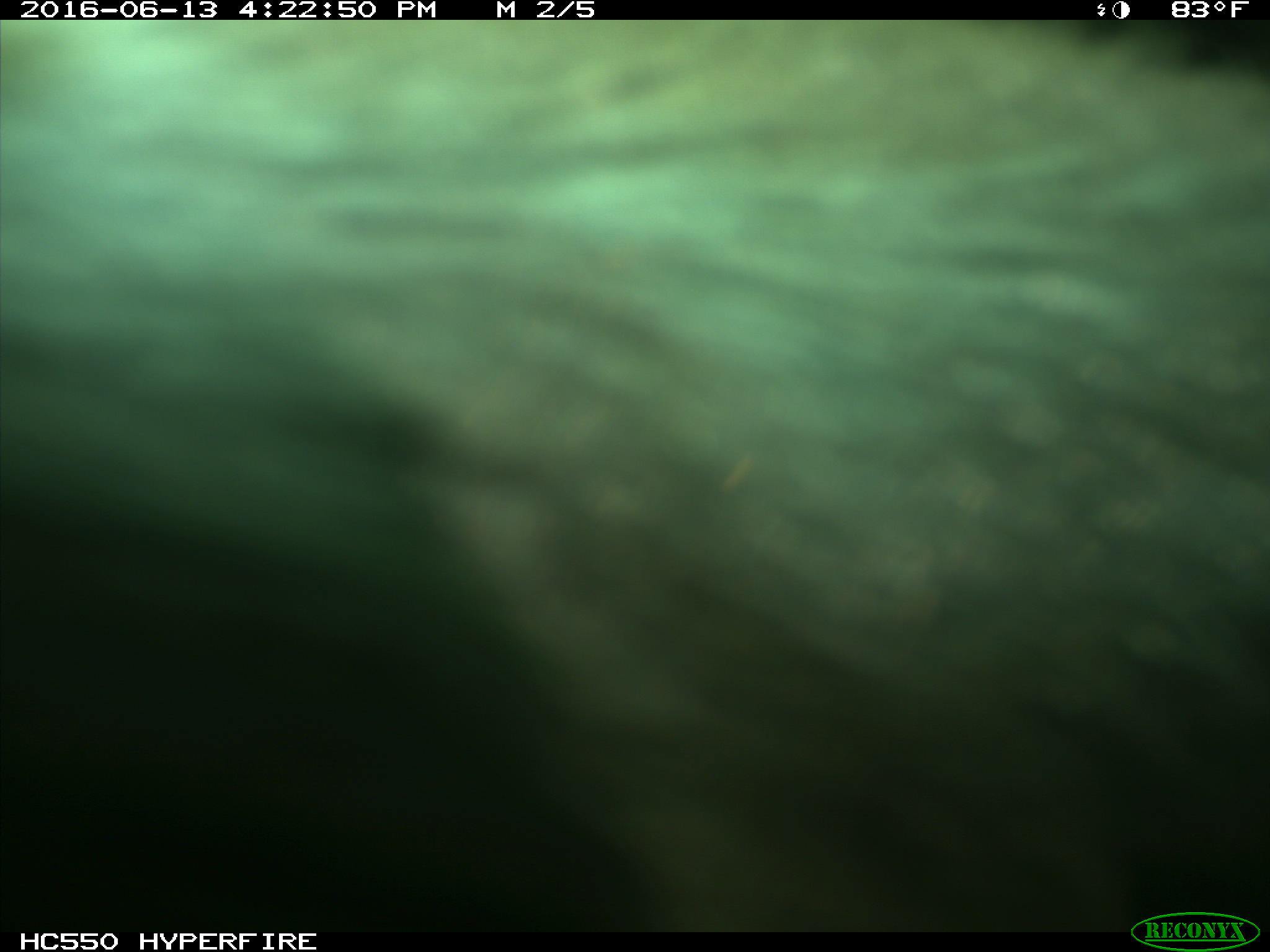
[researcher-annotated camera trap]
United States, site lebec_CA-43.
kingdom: Animalia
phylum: Chordata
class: Mammalia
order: Artiodactyla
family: Bovidae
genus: Bos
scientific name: Bos taurus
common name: domestic cow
Bos taurus (domestic cow).